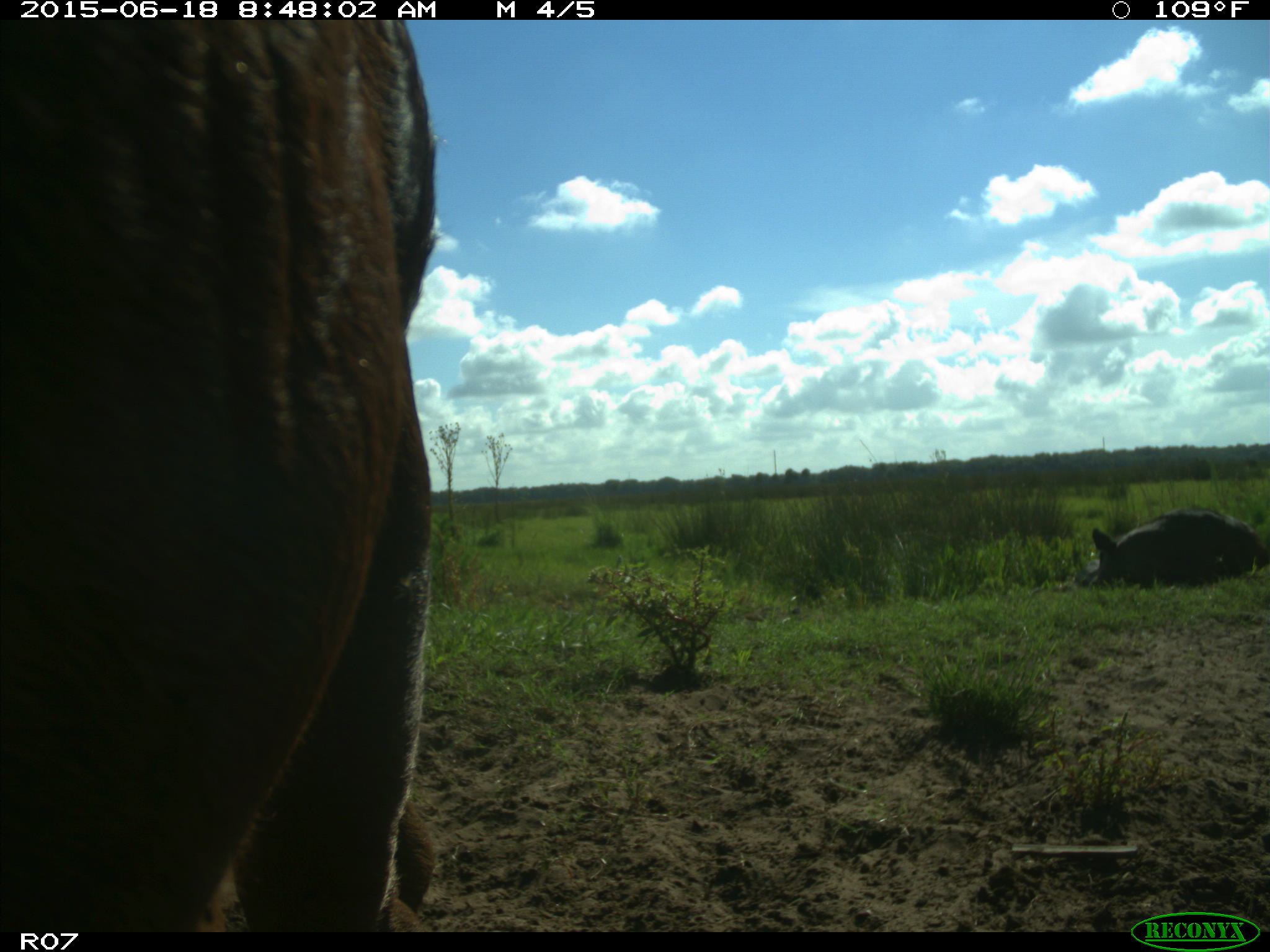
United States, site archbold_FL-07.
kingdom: Animalia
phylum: Chordata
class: Mammalia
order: Artiodactyla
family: Bovidae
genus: Bos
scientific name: Bos taurus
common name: domestic cow